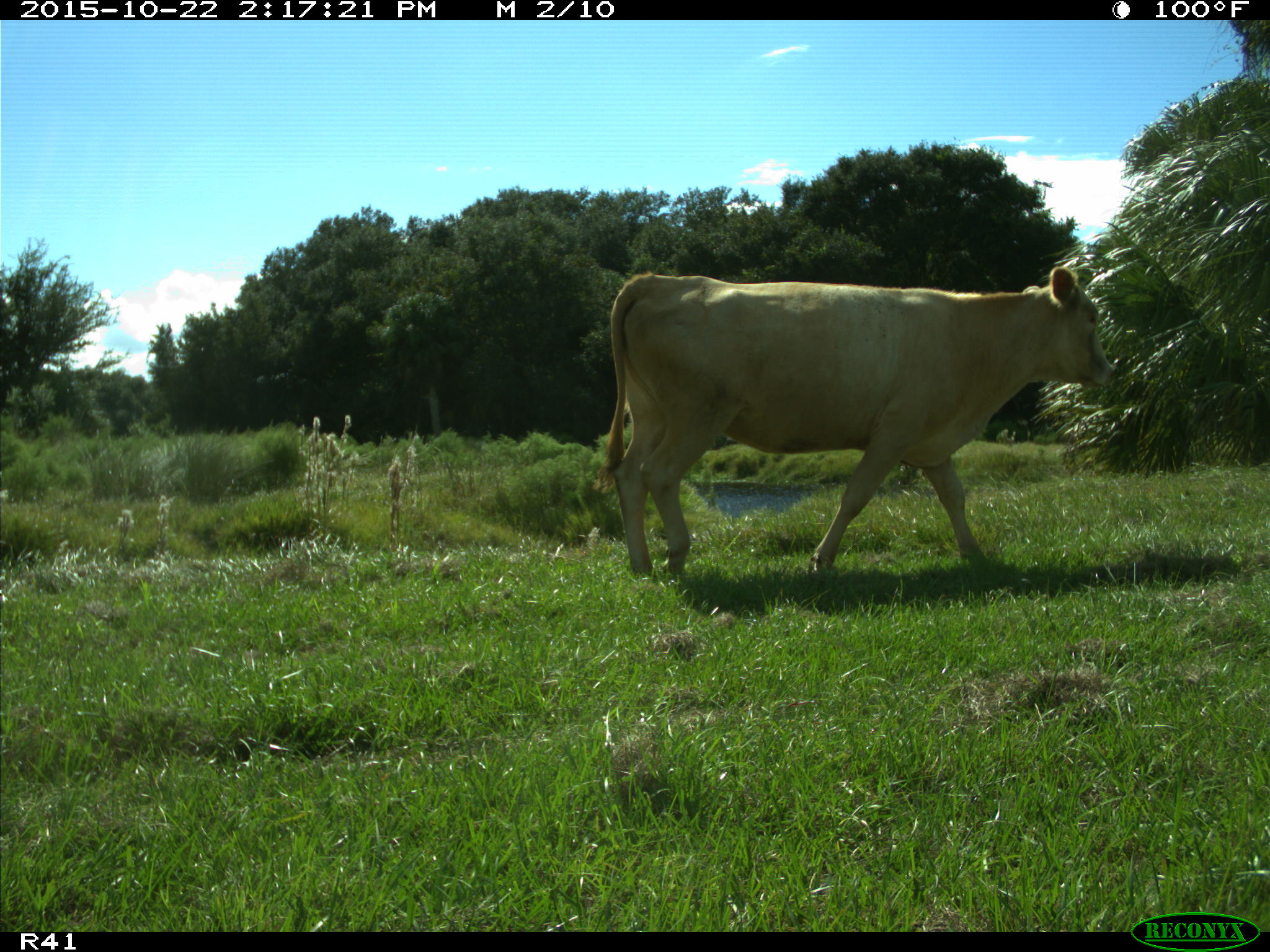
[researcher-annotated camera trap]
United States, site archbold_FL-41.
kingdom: Animalia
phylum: Chordata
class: Mammalia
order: Artiodactyla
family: Bovidae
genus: Bos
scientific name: Bos taurus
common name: domestic cow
Bos taurus (domestic cow).